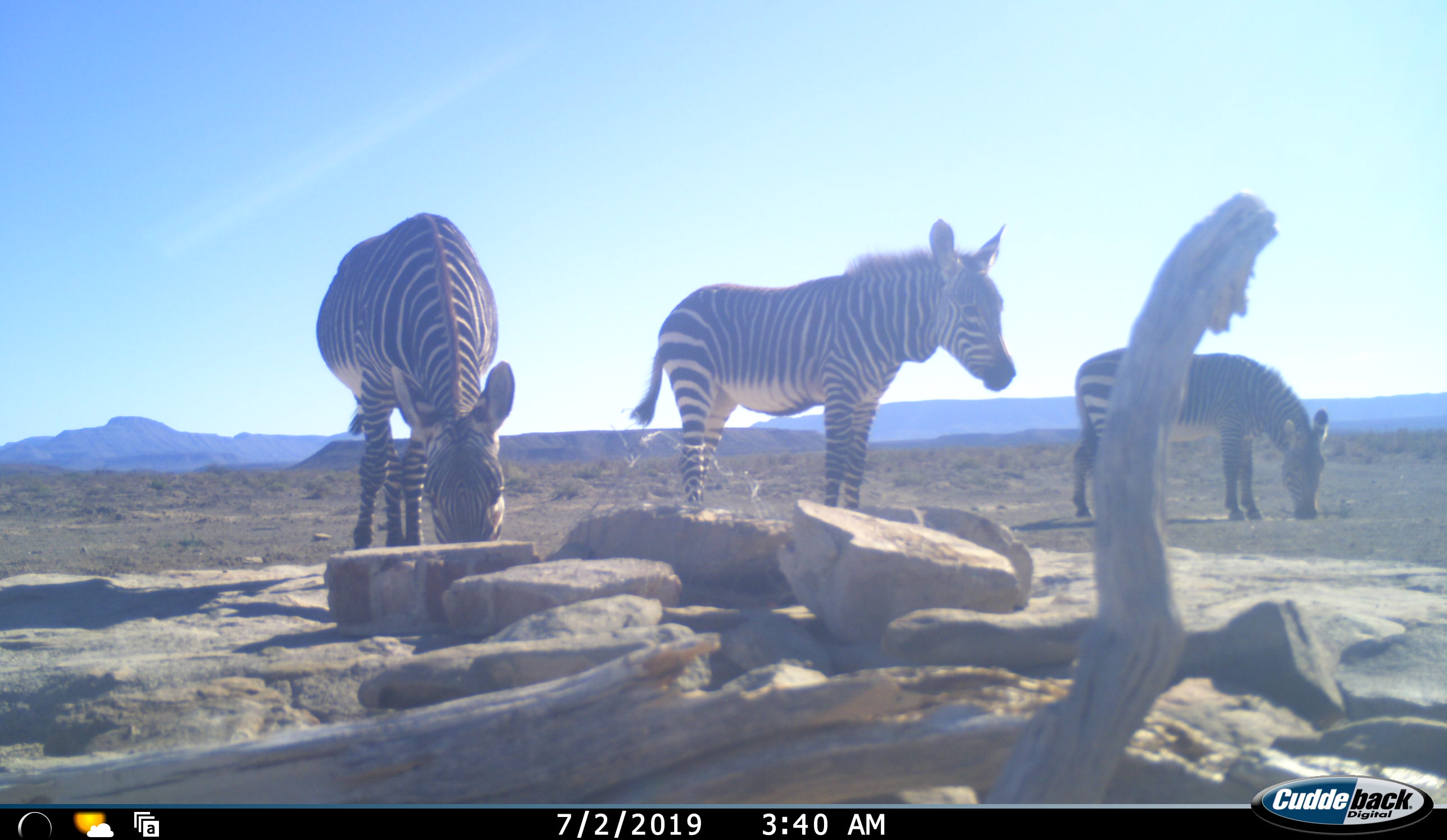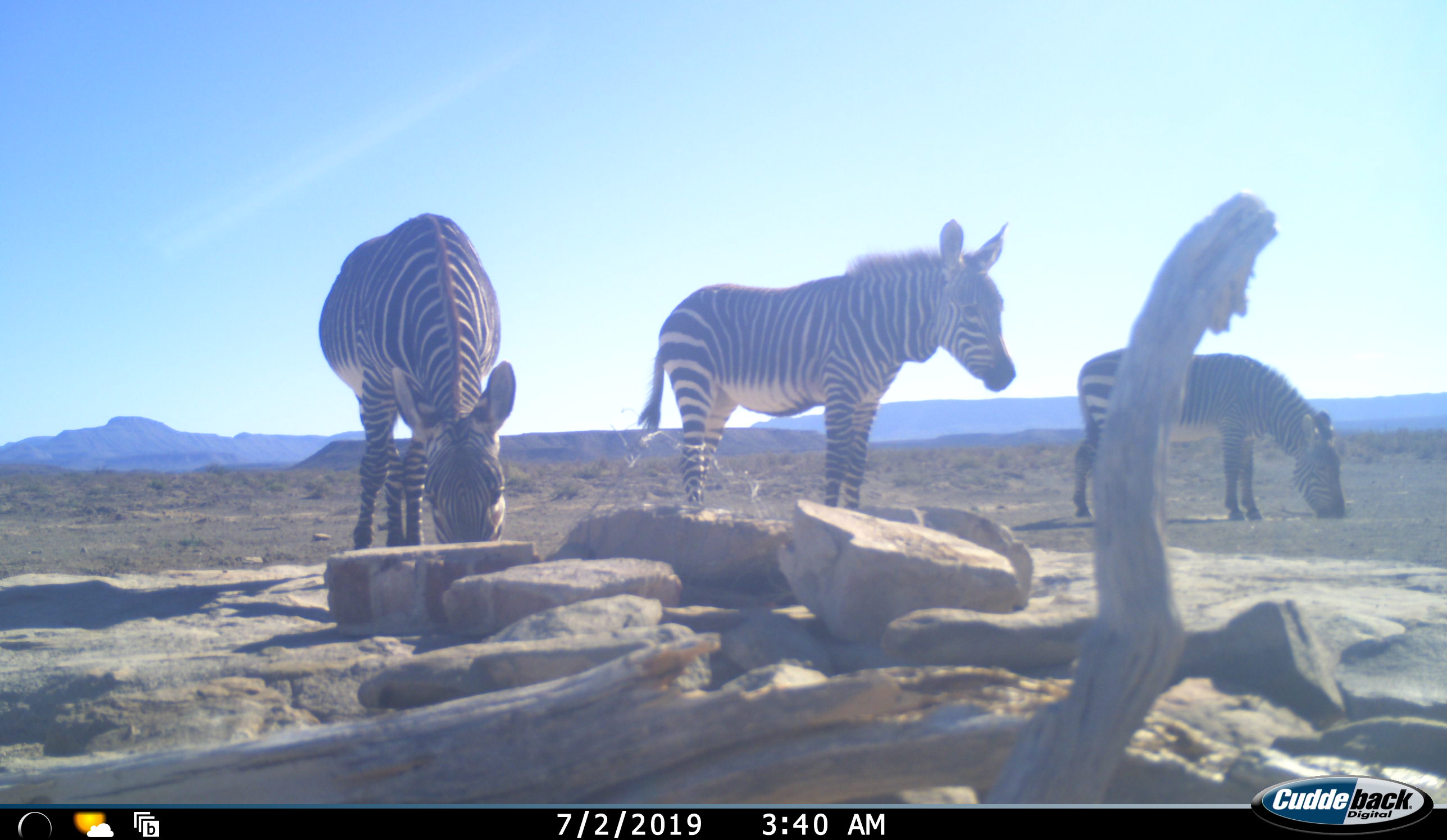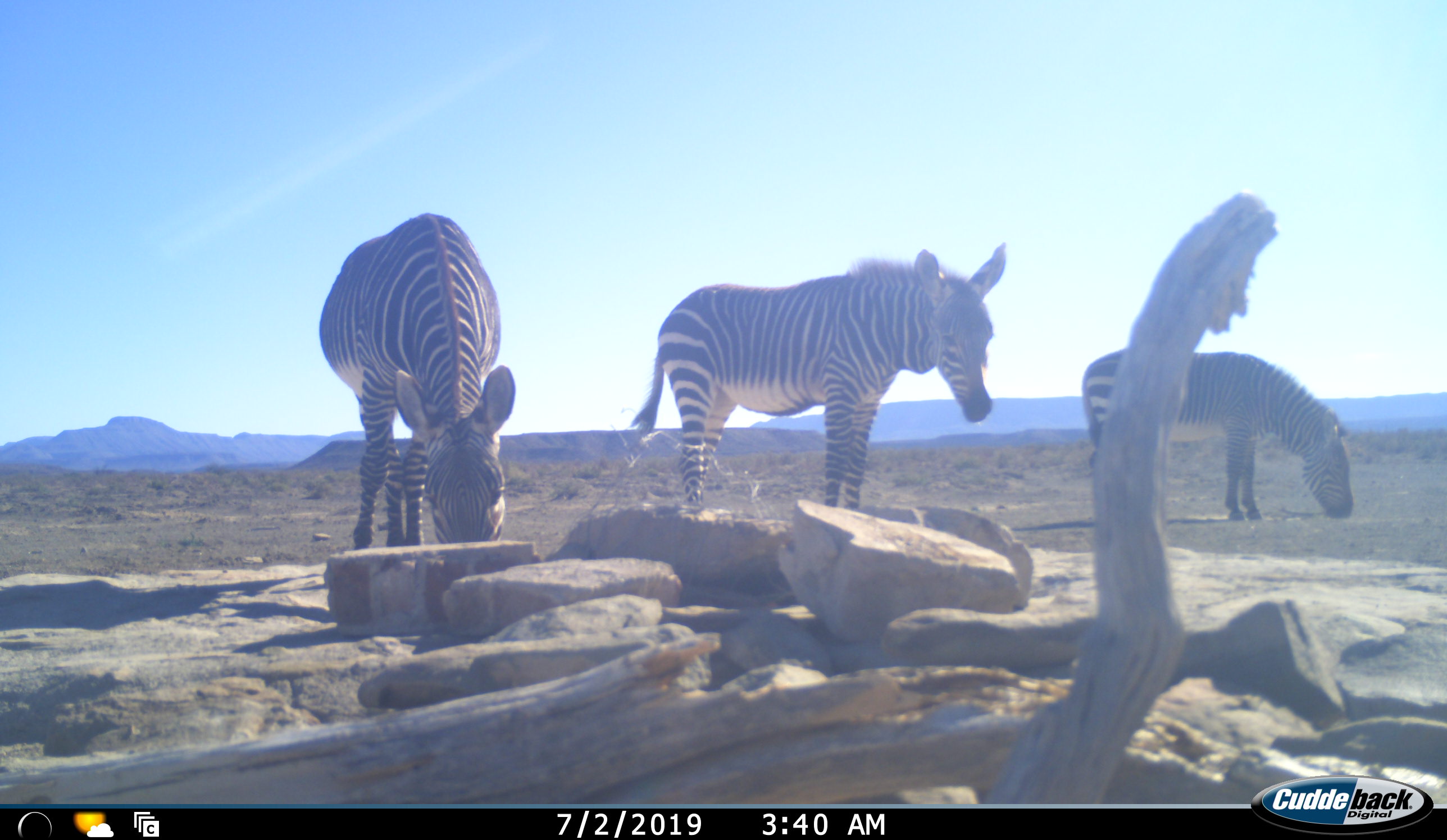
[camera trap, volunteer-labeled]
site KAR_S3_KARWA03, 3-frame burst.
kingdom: Animalia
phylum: Chordata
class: Mammalia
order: Perissodactyla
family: Equidae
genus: Equus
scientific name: Equus zebra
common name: mountain zebra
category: zebramountain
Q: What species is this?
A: Zebramountain (mountain zebra) (Equus zebra).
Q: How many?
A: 3.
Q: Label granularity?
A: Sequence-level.